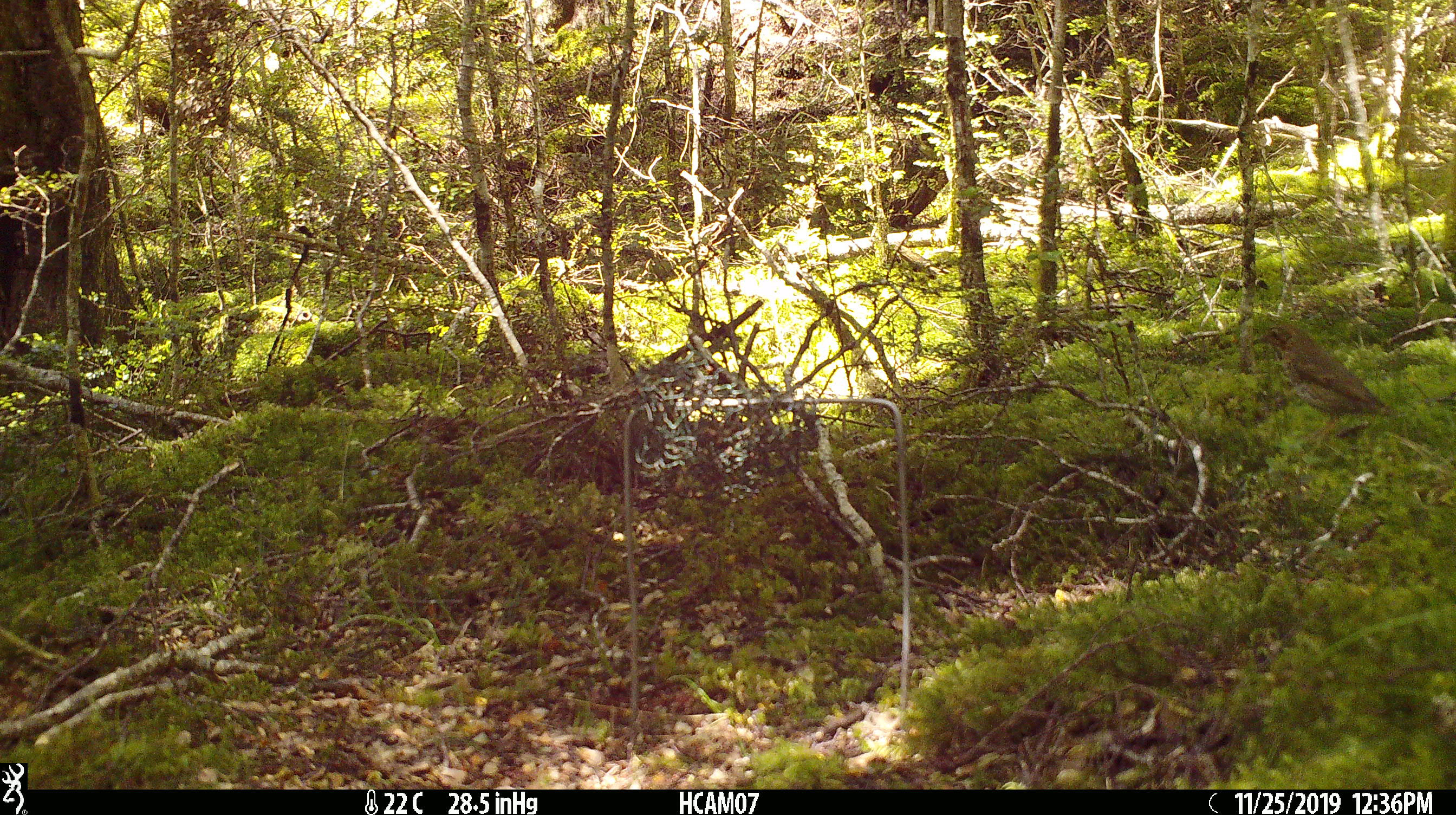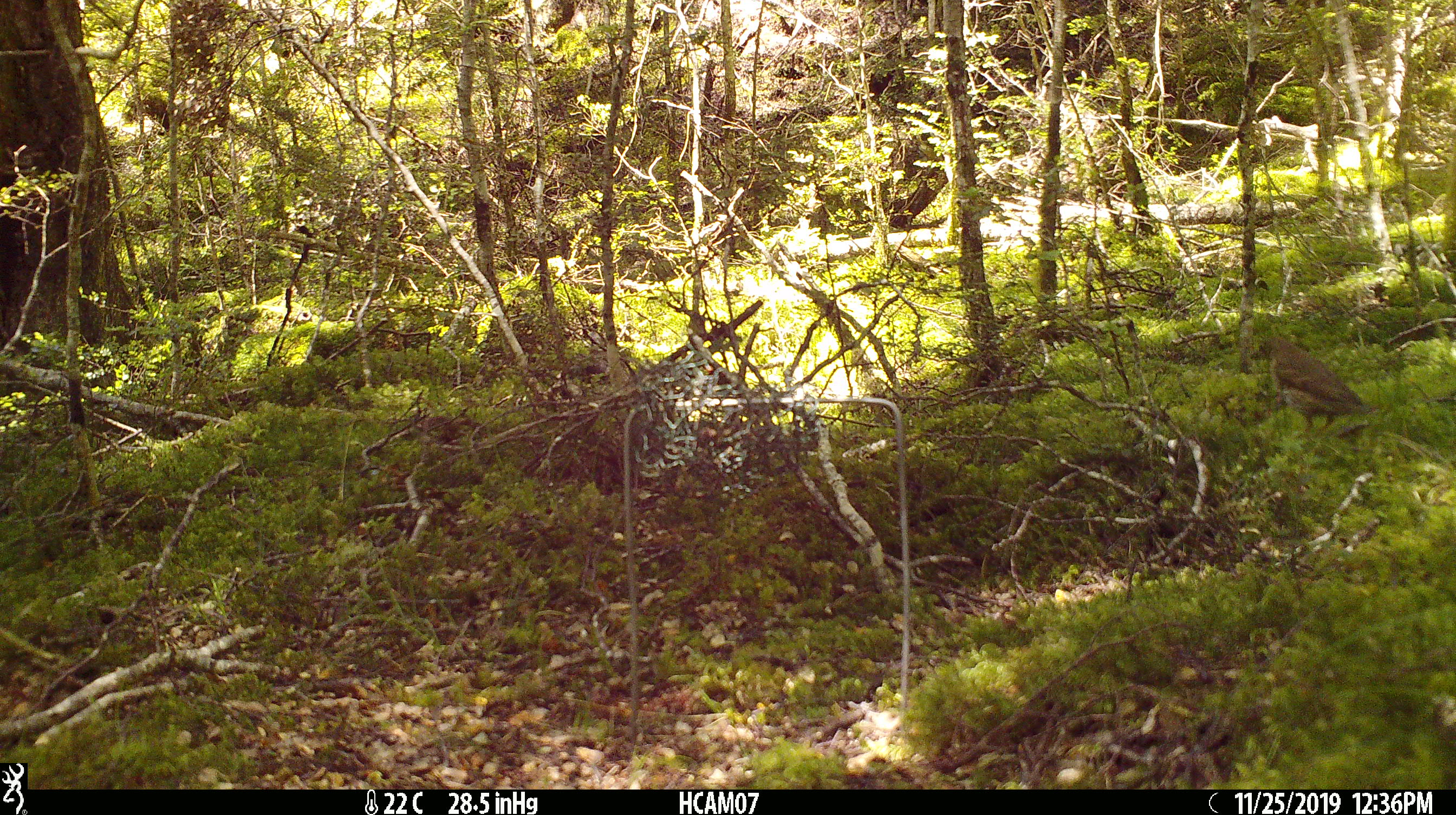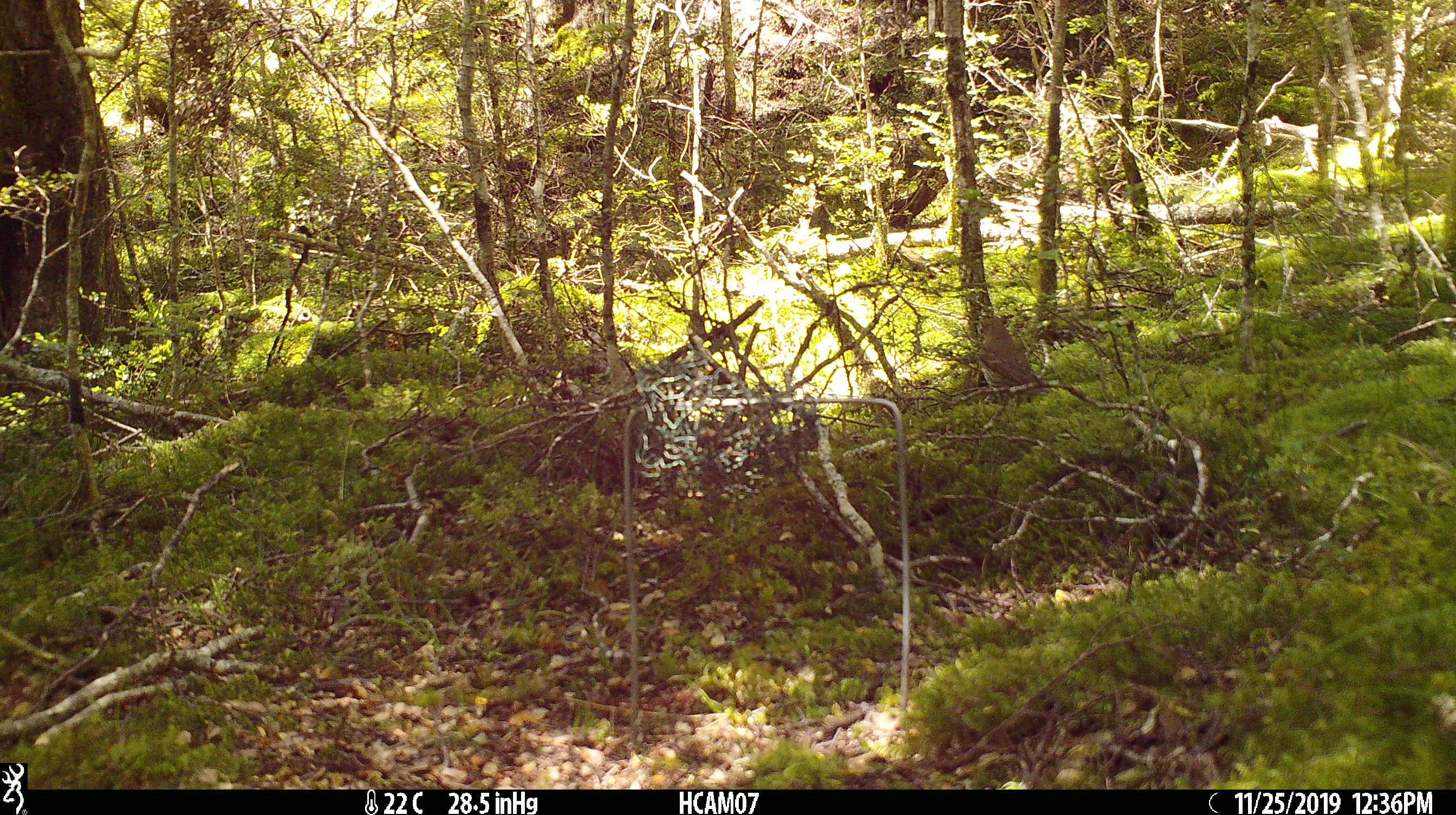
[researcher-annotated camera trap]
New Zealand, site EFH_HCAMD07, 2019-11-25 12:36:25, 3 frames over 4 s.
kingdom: Animalia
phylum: Chordata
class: Aves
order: Passeriformes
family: Turdidae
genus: Turdus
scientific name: Turdus philomelos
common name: song thrush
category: thrush